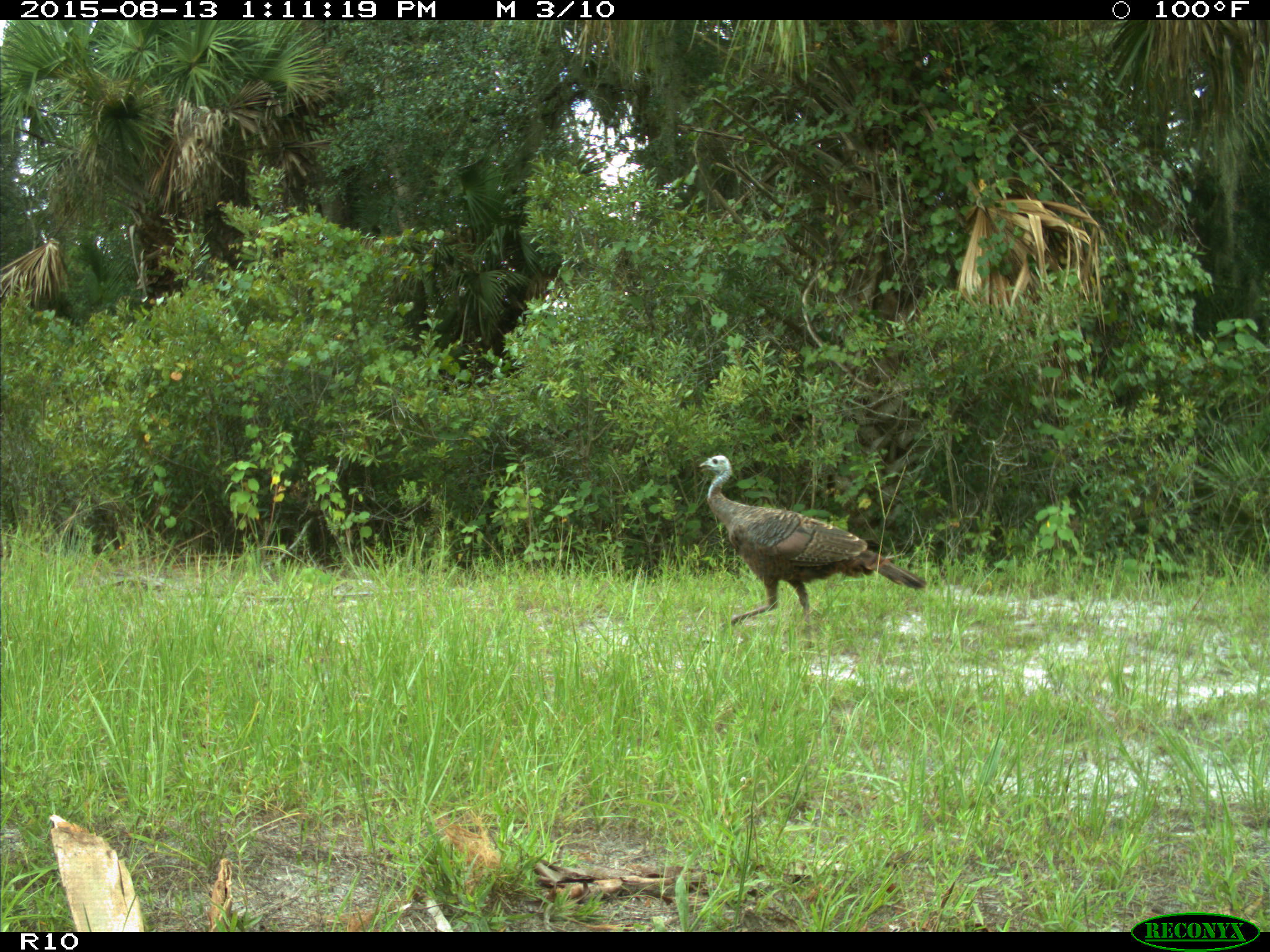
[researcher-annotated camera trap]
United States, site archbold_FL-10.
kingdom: Animalia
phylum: Chordata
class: Aves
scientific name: Aves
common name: birds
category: unidentified bird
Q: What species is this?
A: Unidentified bird (birds) (Aves).